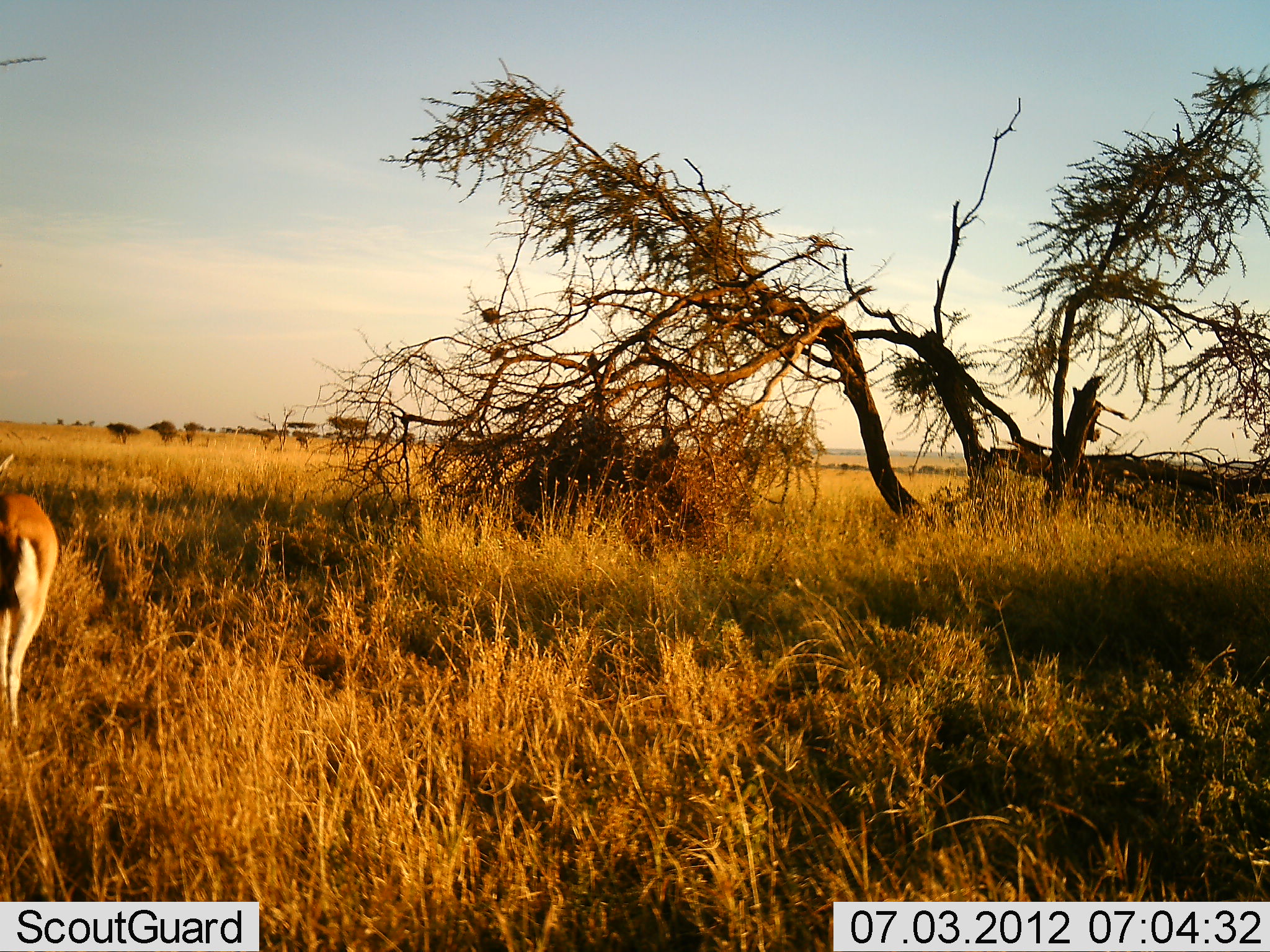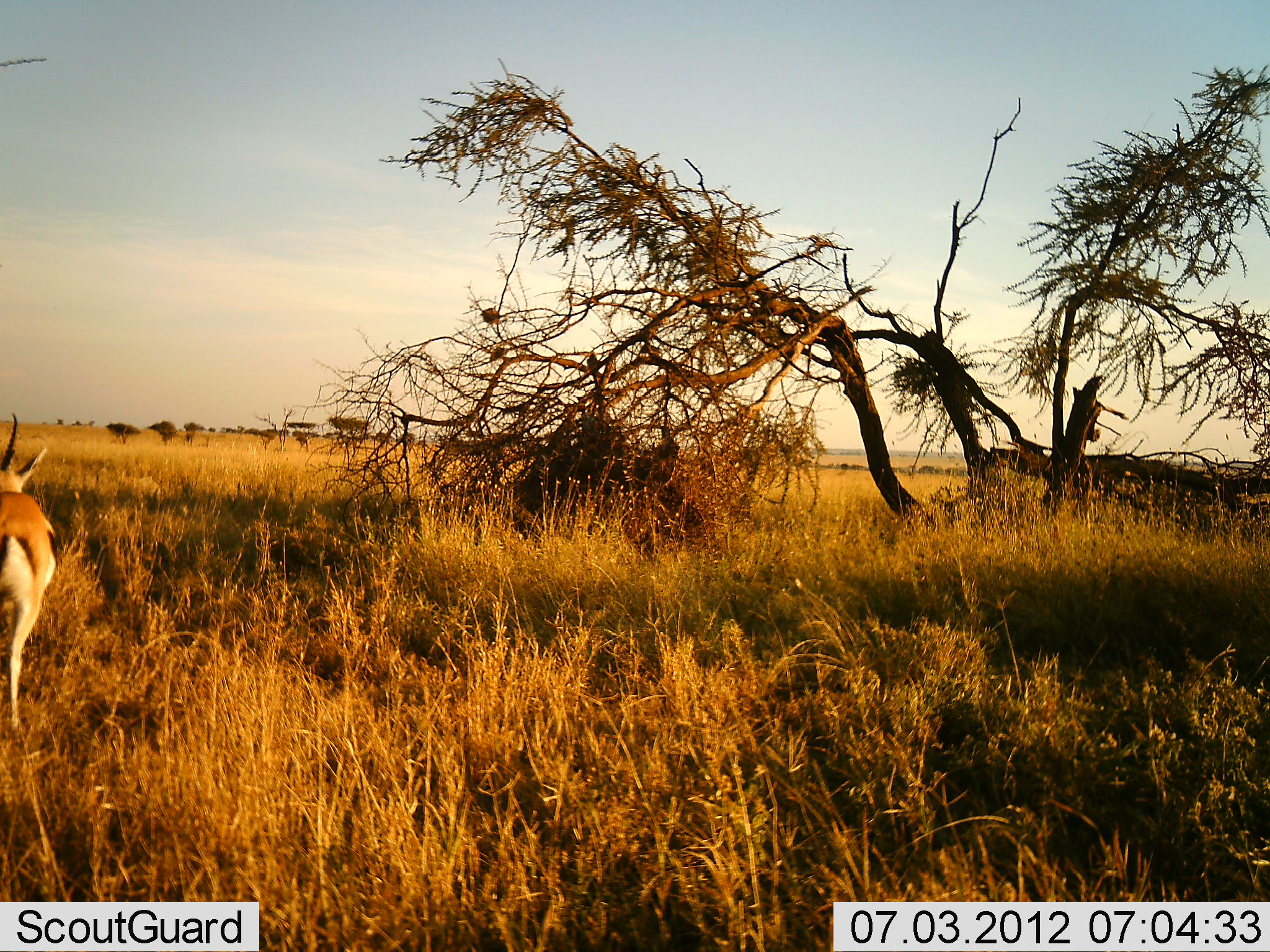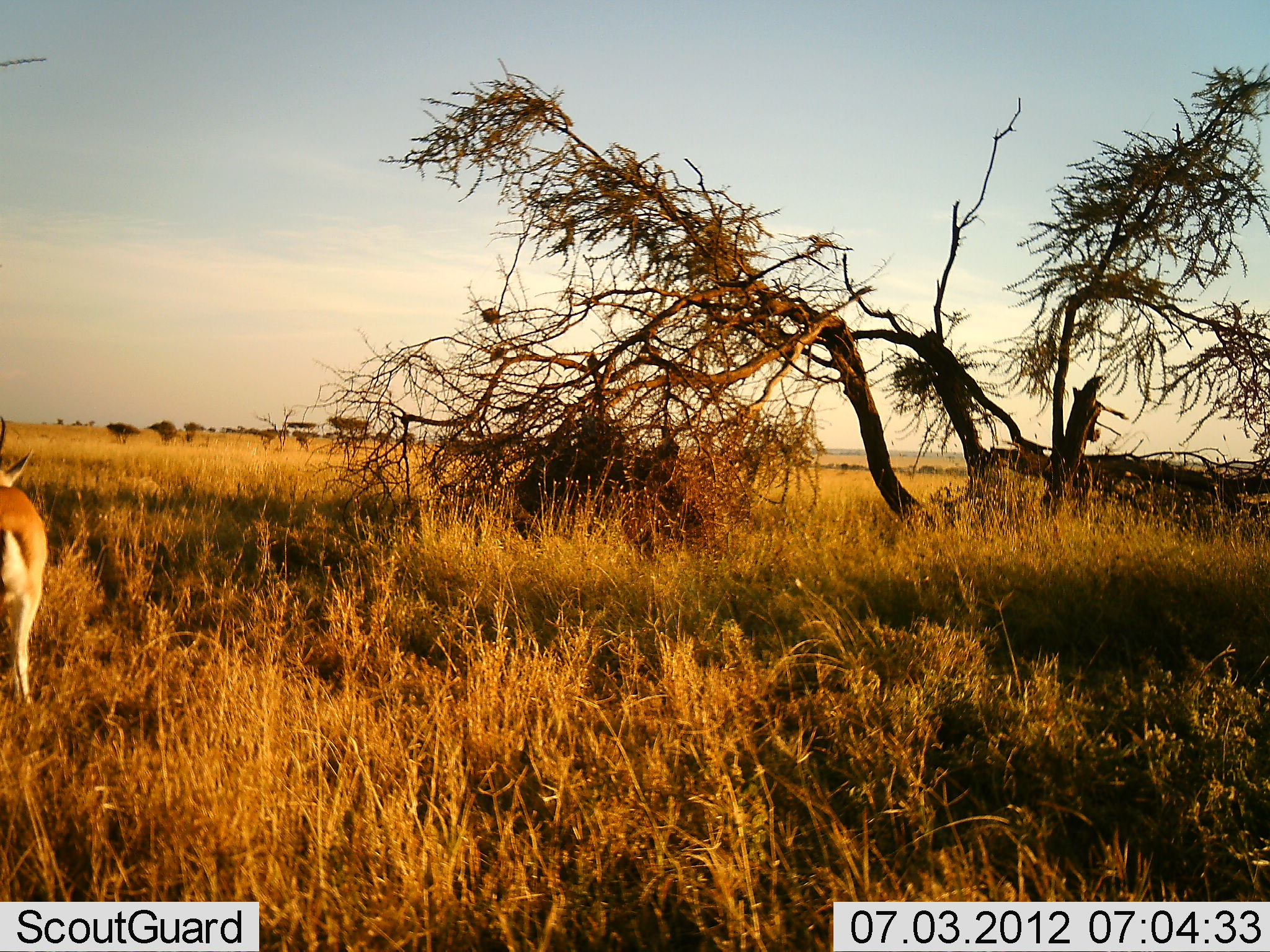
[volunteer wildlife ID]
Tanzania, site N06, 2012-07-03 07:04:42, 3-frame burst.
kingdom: Animalia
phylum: Chordata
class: Mammalia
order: Artiodactyla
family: Bovidae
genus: Eudorcas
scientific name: Eudorcas thomsonii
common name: thomson's gazelle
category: gazellethomsons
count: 1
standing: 50%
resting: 0%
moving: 40%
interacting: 0%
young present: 0%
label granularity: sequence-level